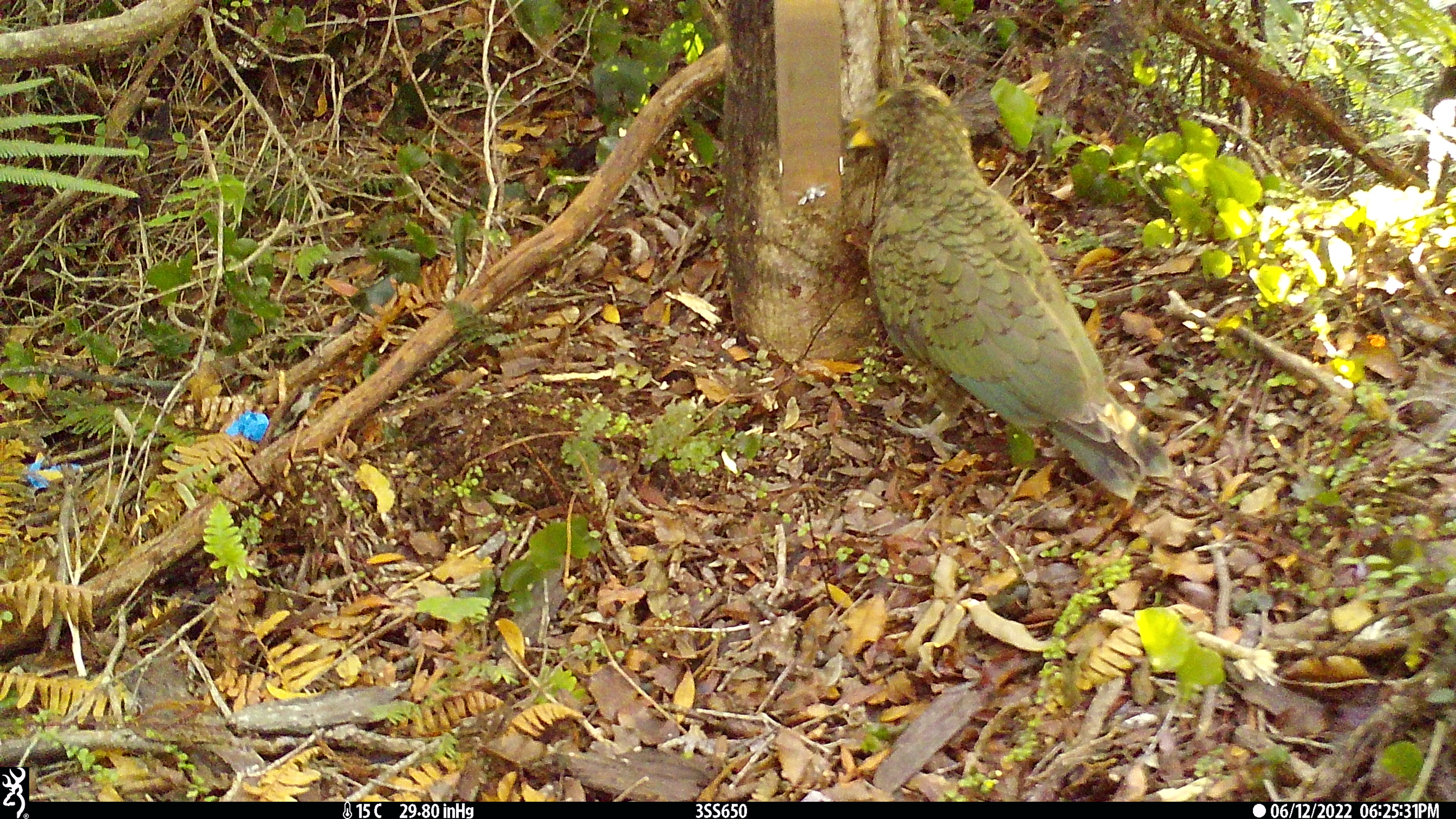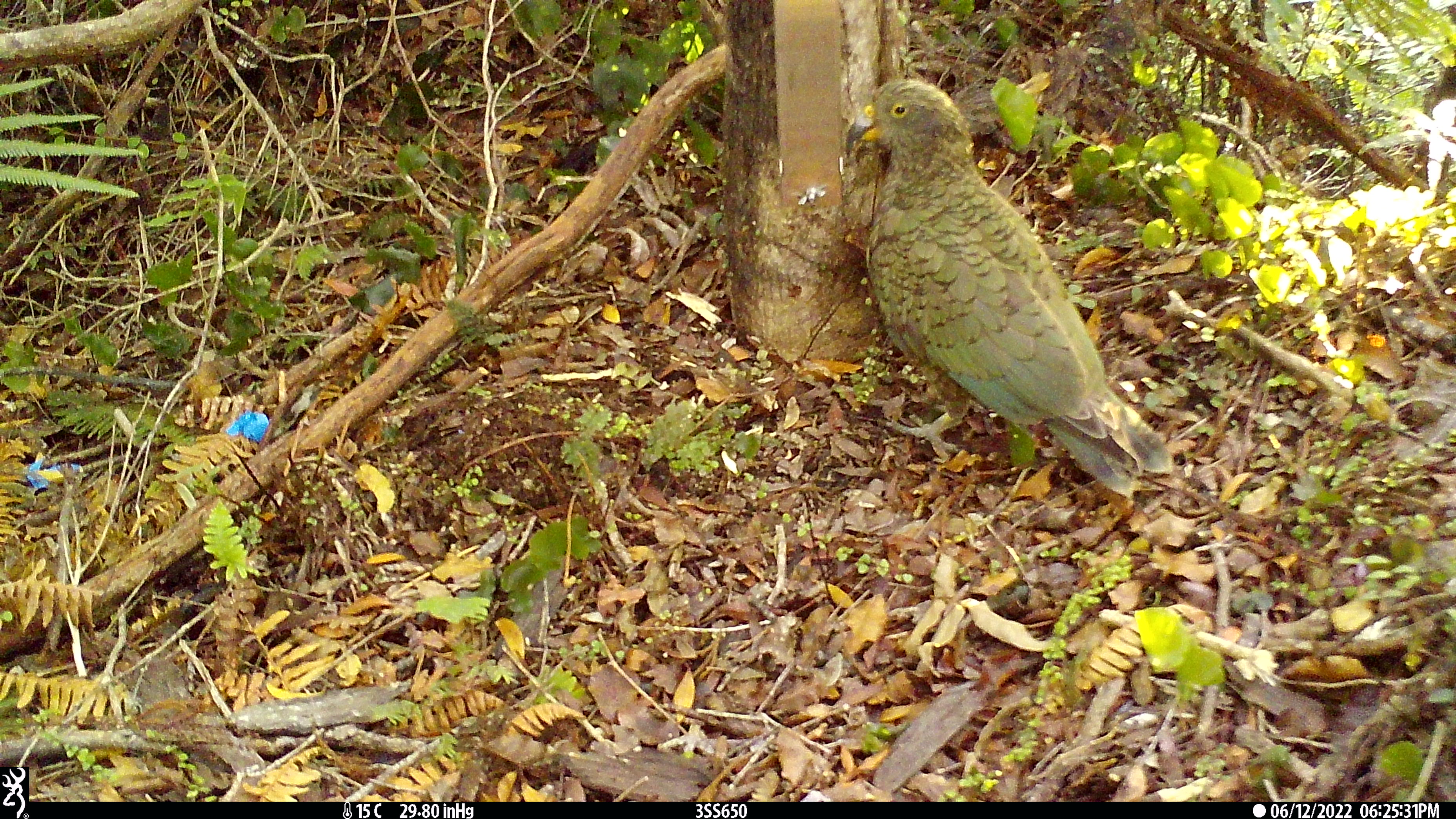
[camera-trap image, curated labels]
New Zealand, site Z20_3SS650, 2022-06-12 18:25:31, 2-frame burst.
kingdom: Animalia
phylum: Chordata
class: Aves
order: Psittaciformes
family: Strigopidae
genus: Nestor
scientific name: Nestor notabilis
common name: kea